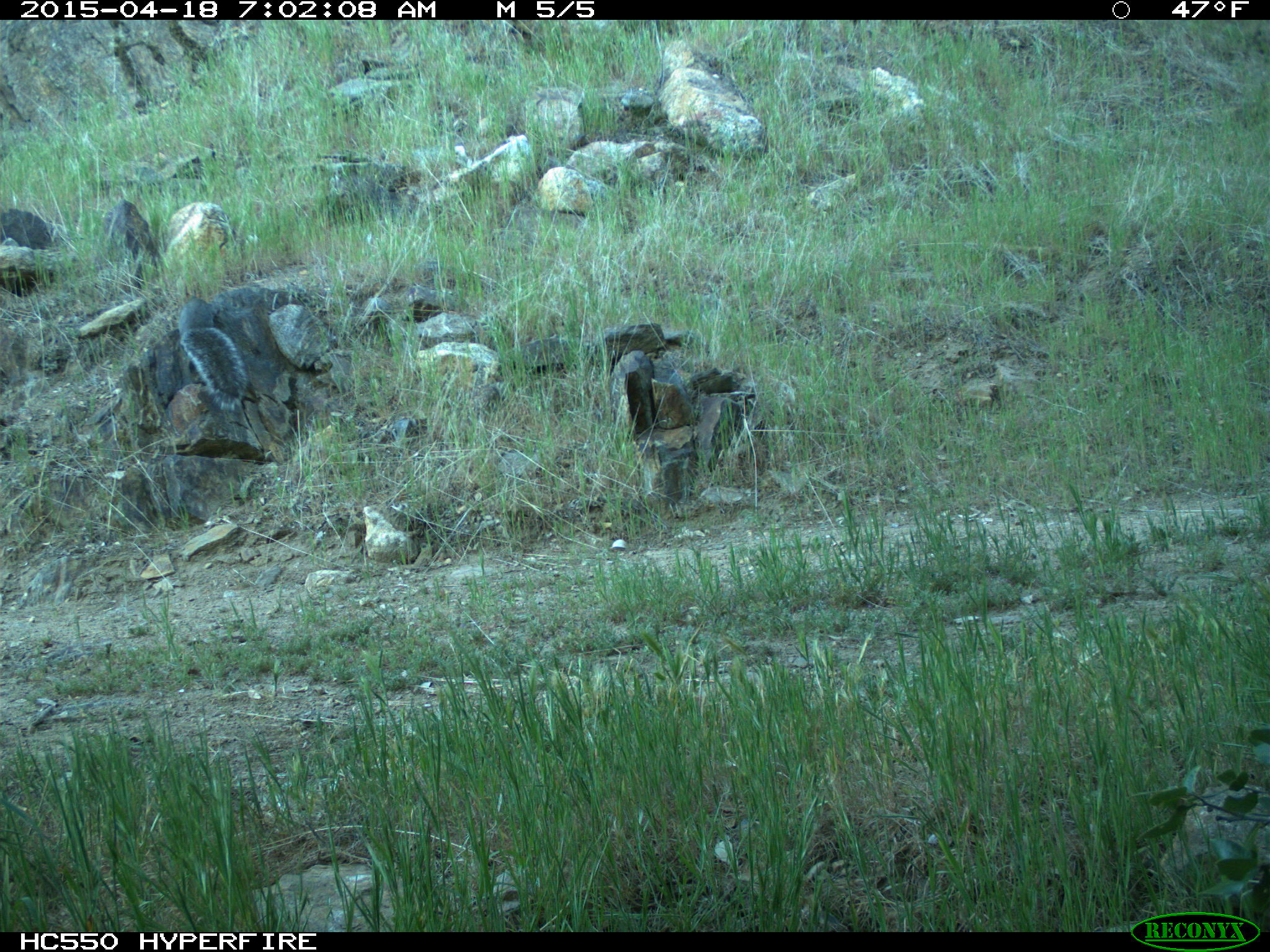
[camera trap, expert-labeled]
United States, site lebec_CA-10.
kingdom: Animalia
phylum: Chordata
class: Mammalia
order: Rodentia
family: Sciuridae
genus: Sciurus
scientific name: Sciurus carolinensis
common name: eastern gray squirrel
Sciurus carolinensis (eastern gray squirrel).